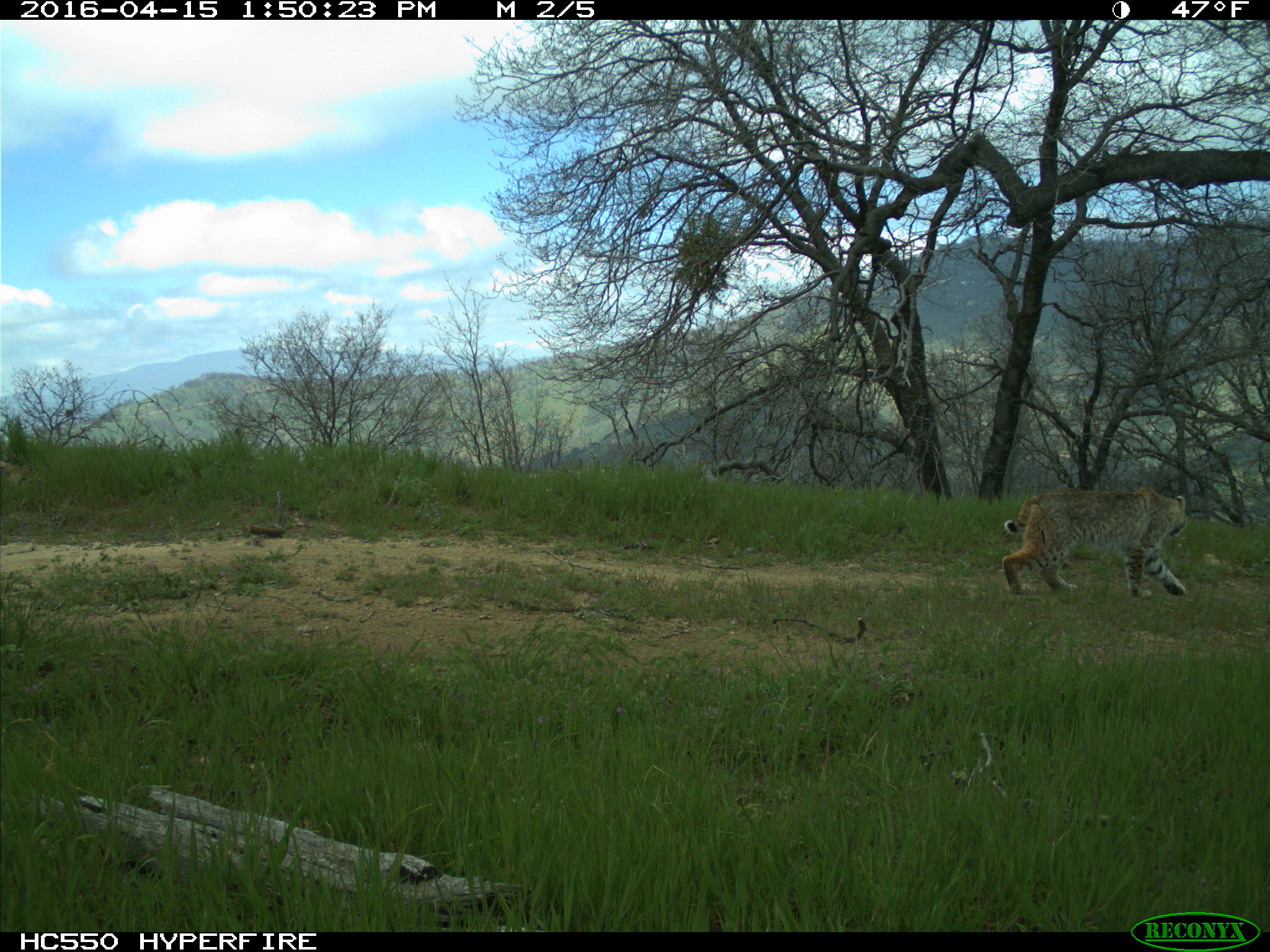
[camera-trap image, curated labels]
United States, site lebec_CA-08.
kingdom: Animalia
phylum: Chordata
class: Mammalia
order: Carnivora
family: Felidae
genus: Lynx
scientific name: Lynx rufus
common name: bobcat